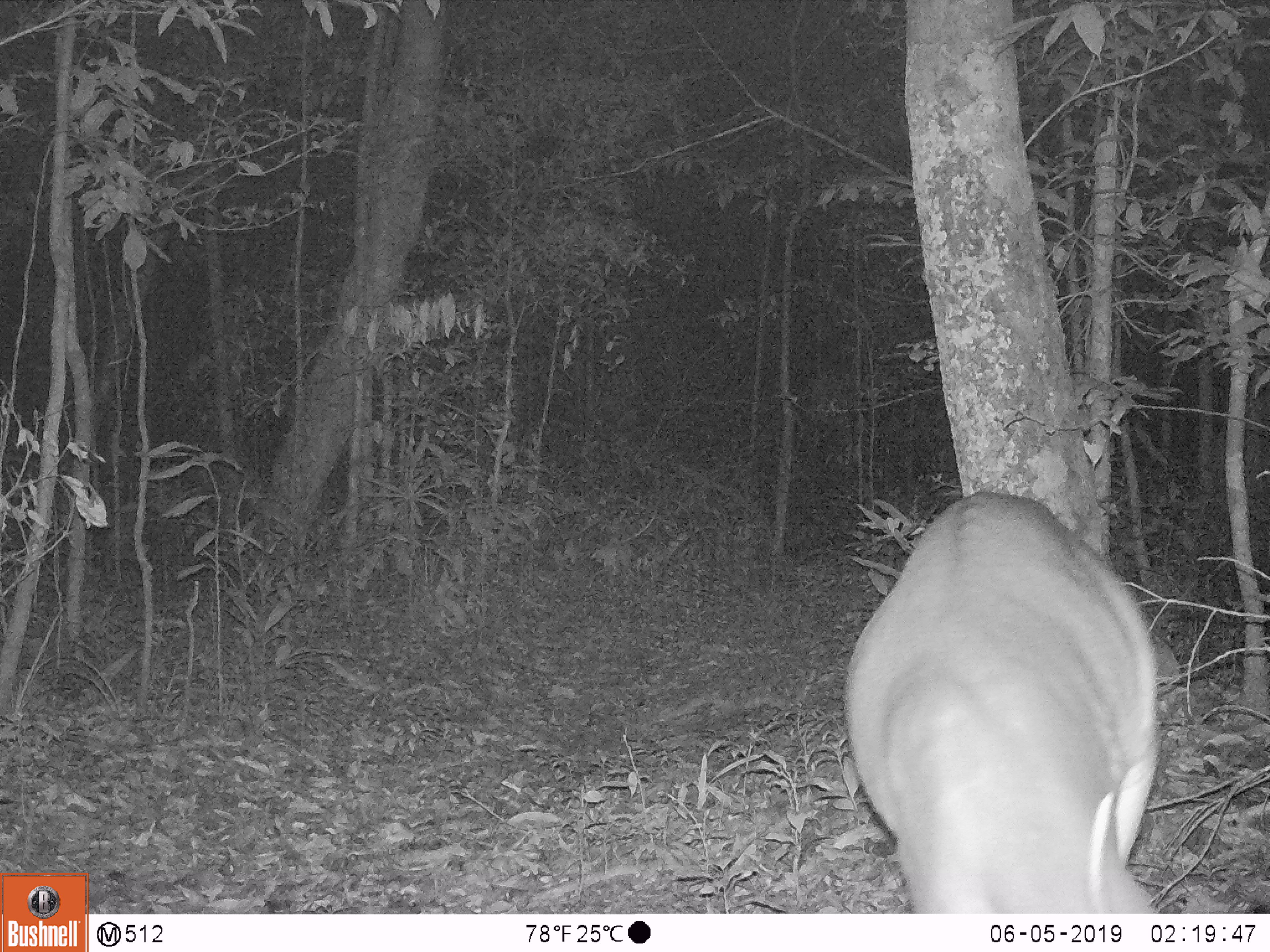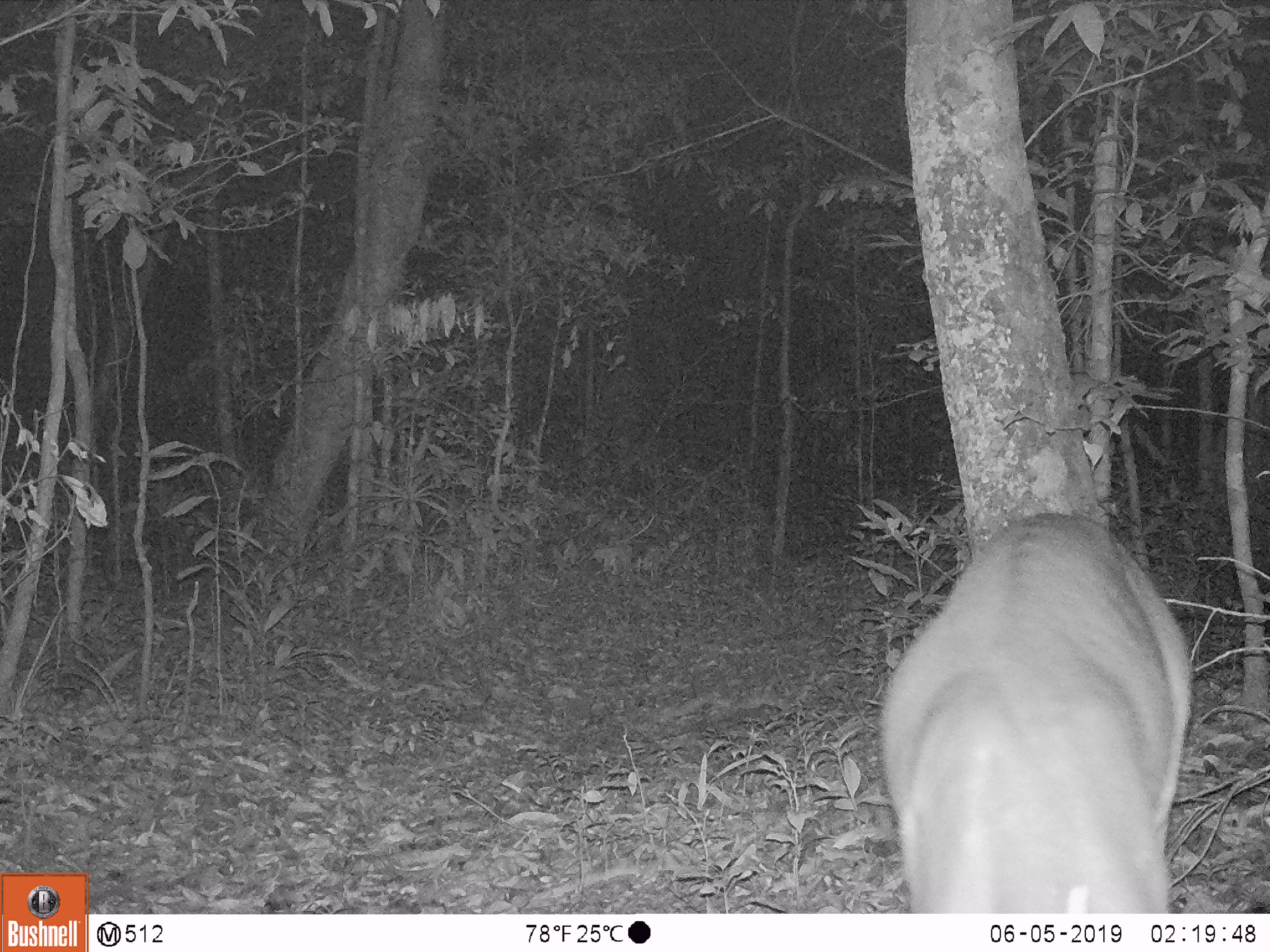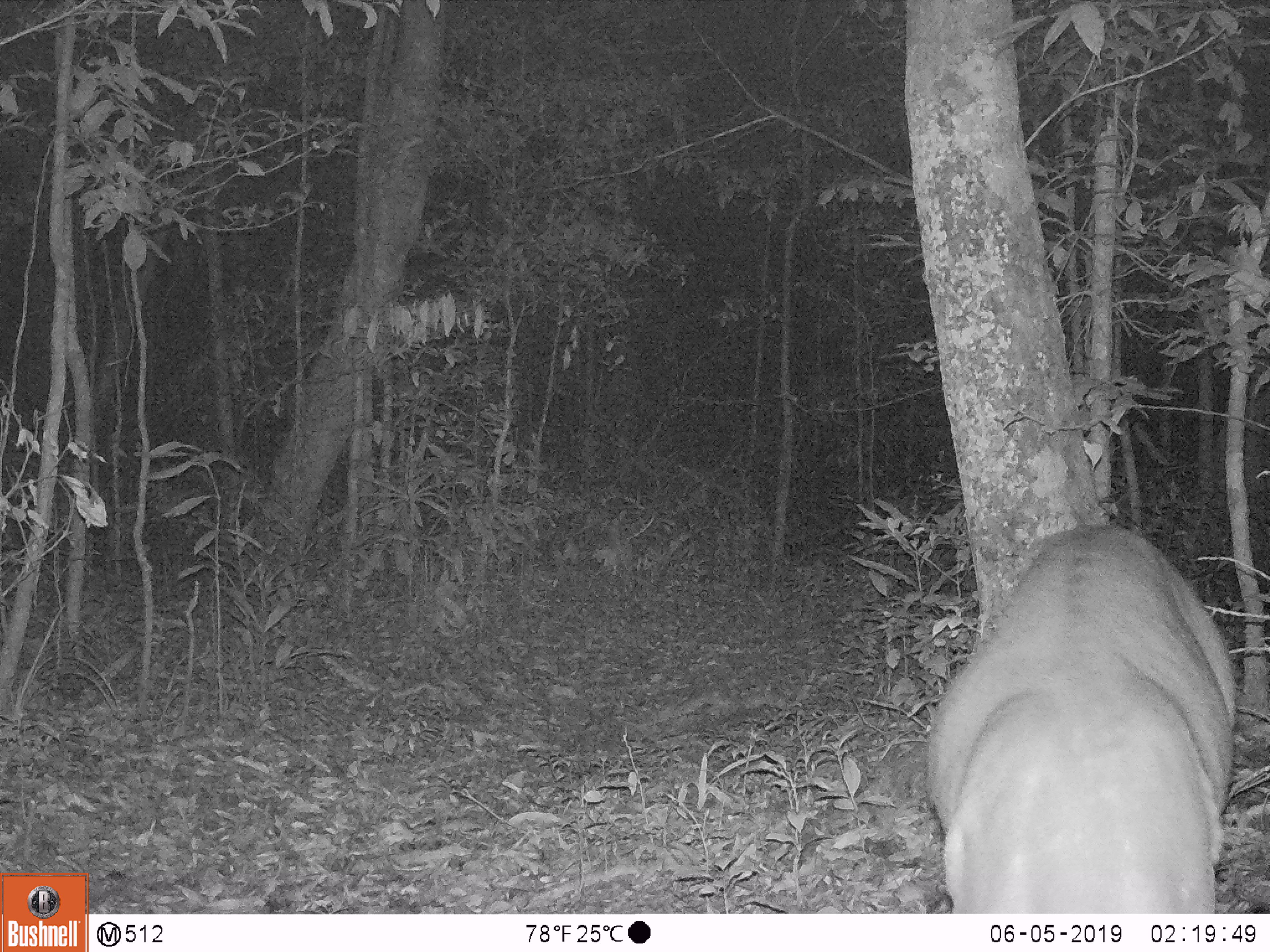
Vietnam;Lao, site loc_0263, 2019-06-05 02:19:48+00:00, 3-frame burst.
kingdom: Animalia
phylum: Chordata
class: Mammalia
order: Artiodactyla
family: Cervidae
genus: Muntiacus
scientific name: Muntiacus vuquangensis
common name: large-antlered muntjac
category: large antlered muntjac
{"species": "large antlered muntjac (large-antlered muntjac) (Muntiacus vuquangensis)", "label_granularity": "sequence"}